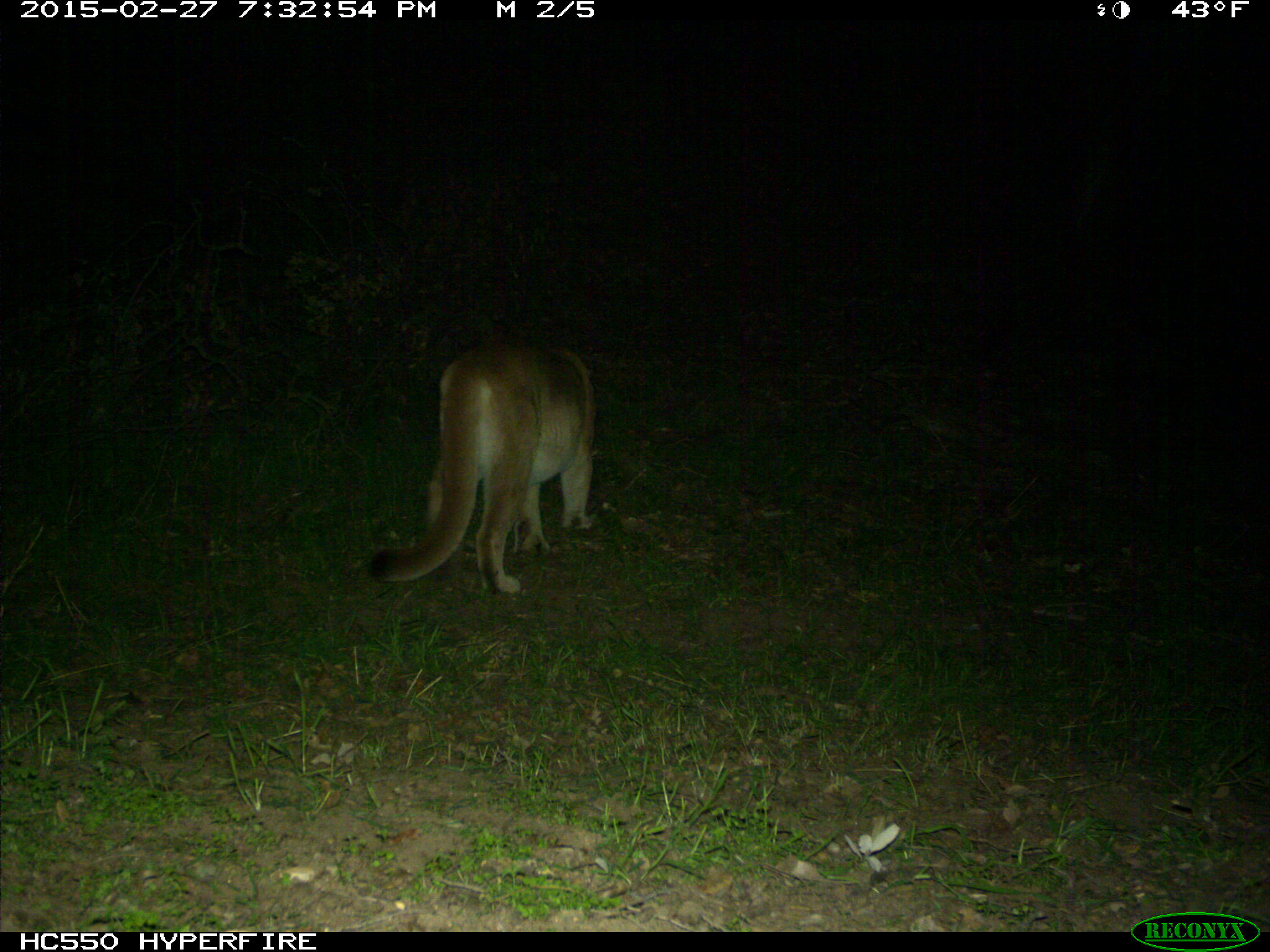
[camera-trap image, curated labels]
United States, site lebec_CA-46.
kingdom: Animalia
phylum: Chordata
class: Mammalia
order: Carnivora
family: Felidae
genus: Puma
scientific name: Puma concolor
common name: mountain lion